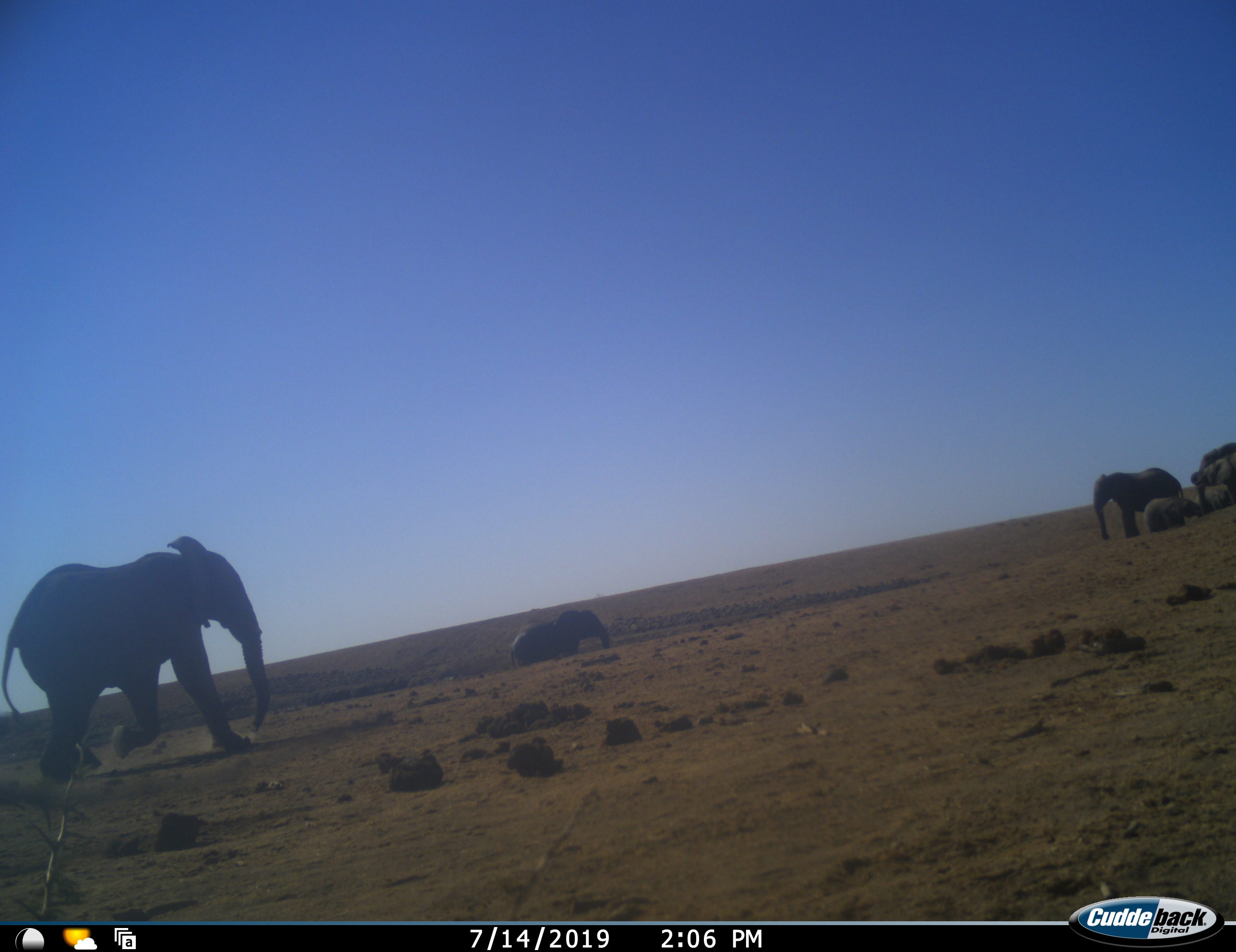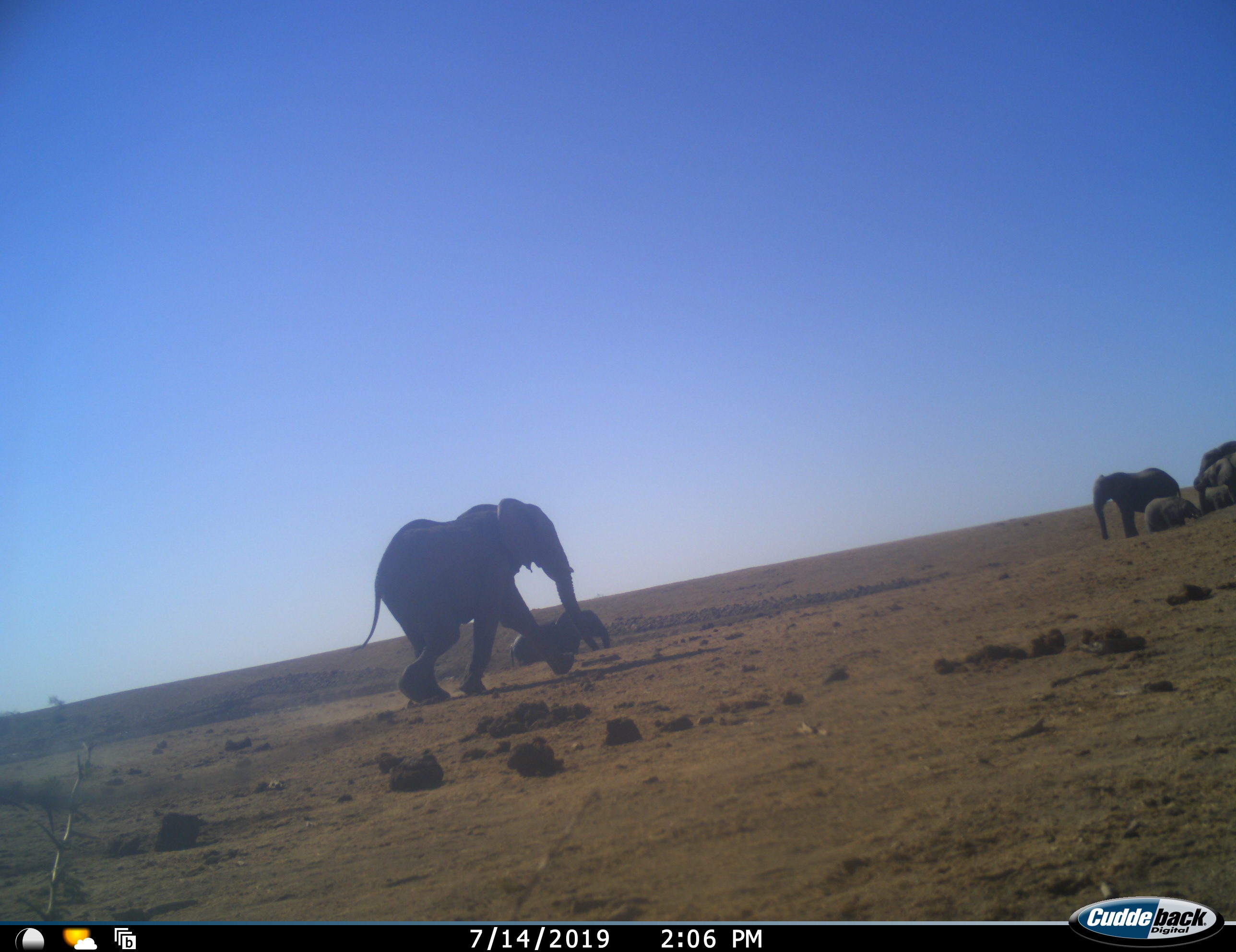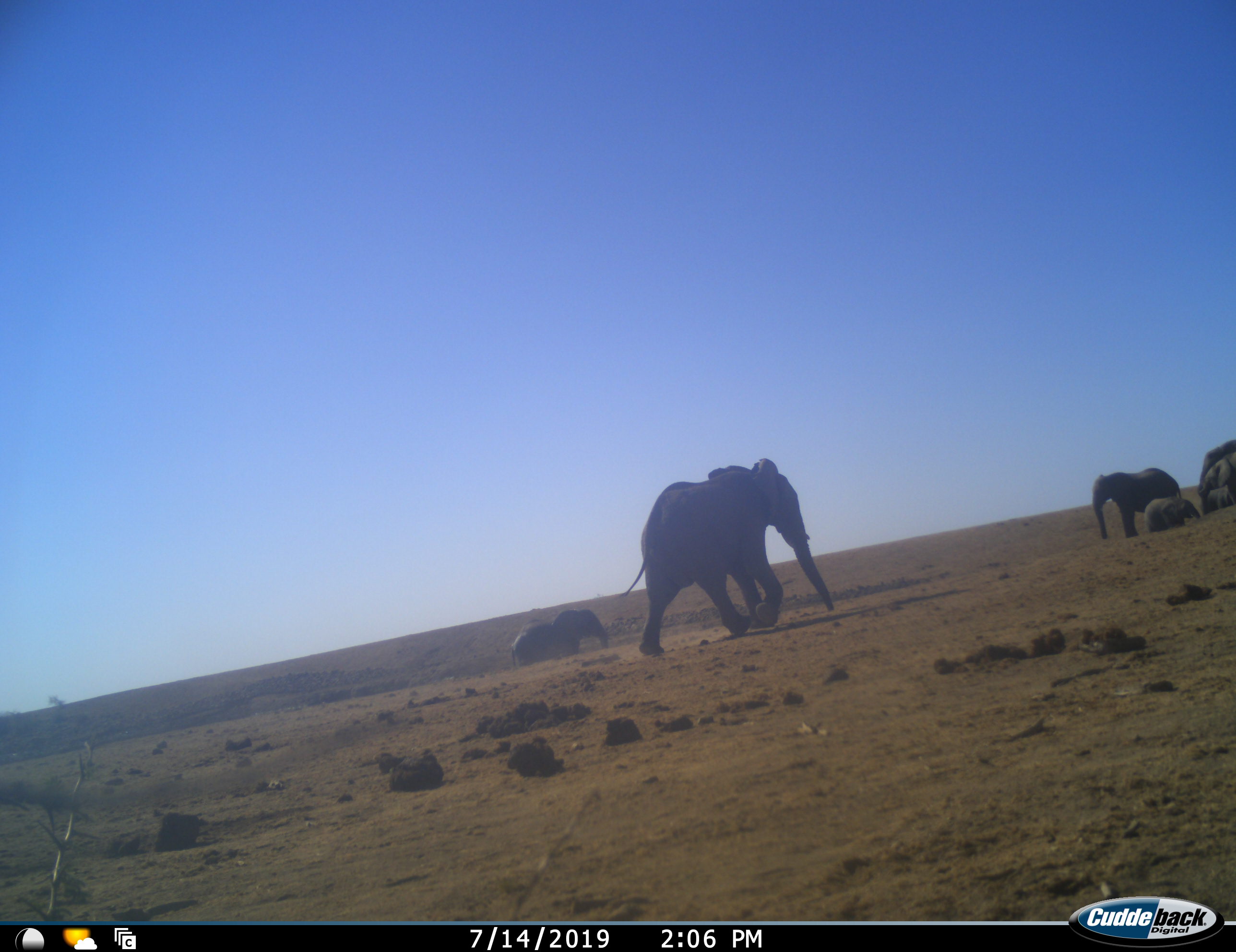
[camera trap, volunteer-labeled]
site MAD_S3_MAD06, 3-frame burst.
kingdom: Animalia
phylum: Chordata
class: Mammalia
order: Proboscidea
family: Elephantidae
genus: Loxodonta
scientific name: Loxodonta africana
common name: african bush elephant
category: elephant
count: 6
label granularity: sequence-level